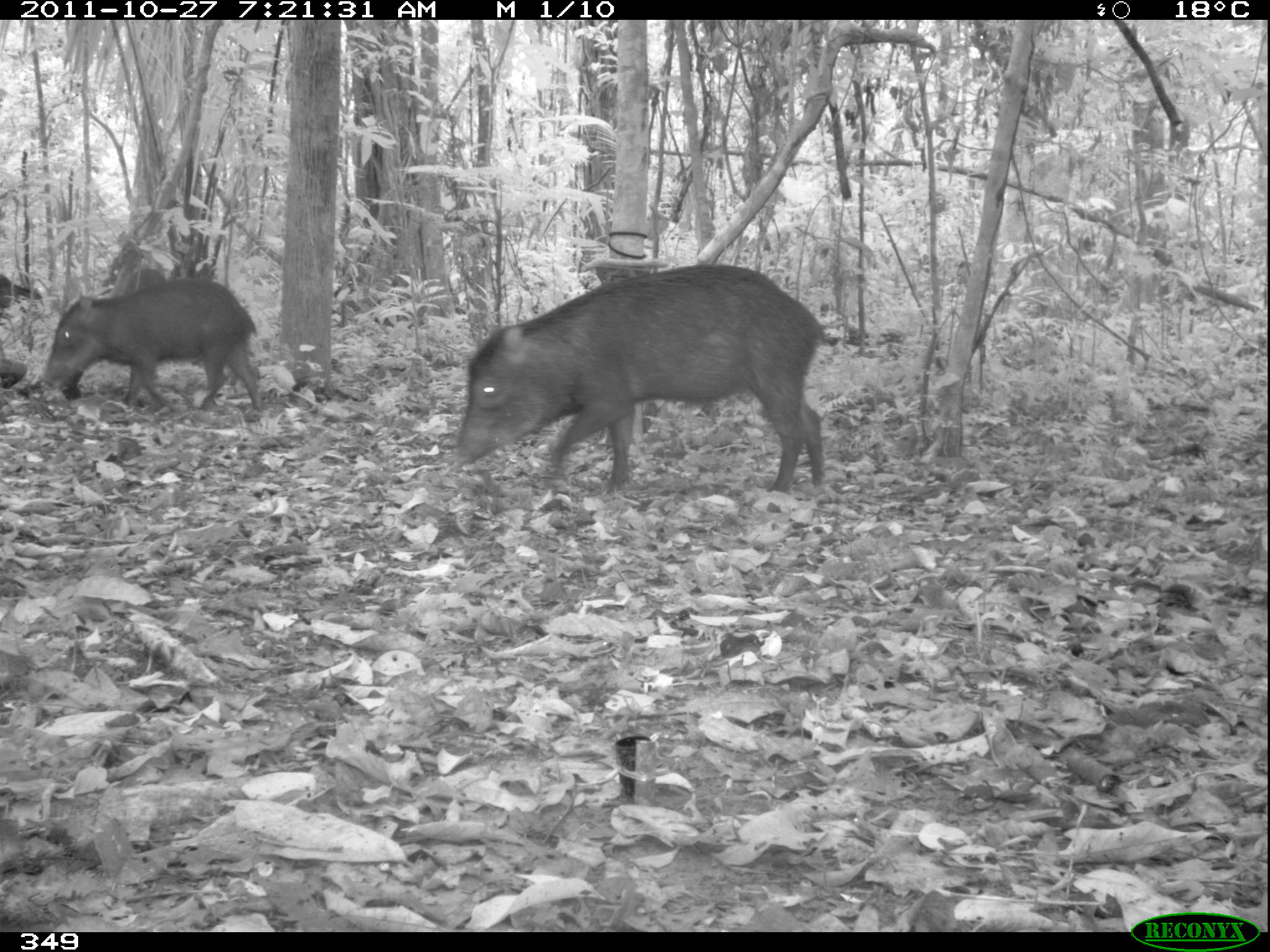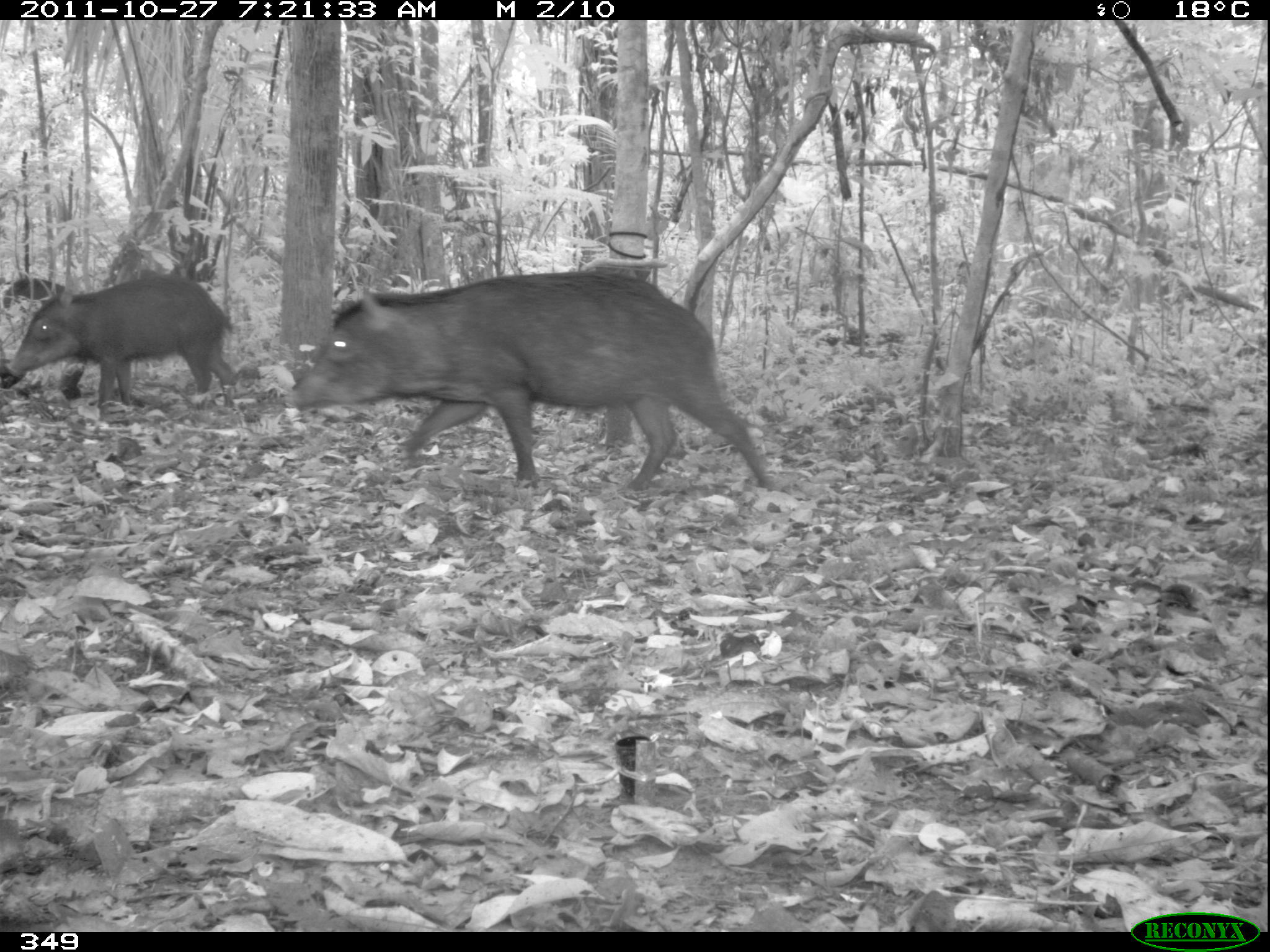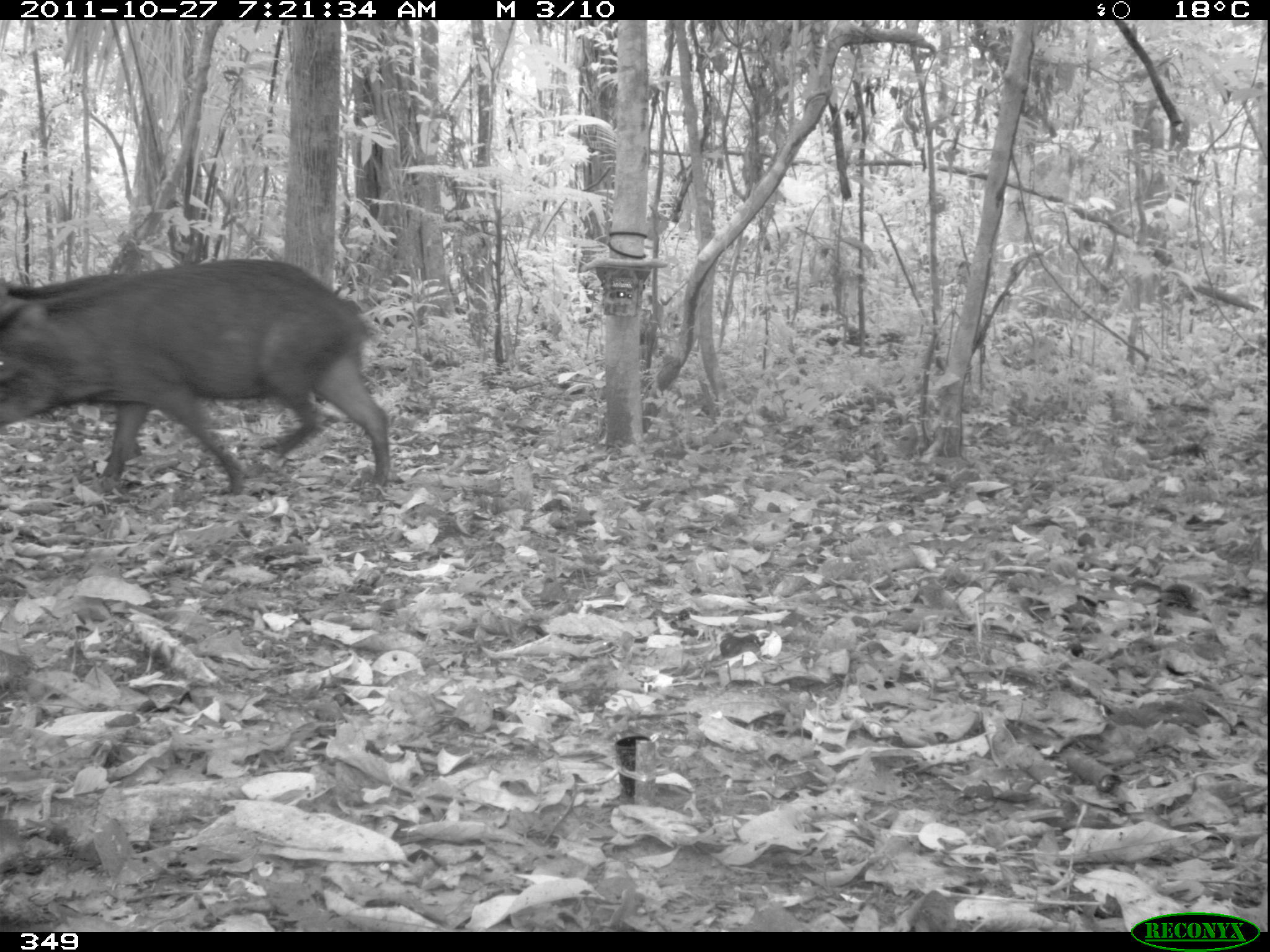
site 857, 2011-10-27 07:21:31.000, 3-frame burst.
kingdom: Animalia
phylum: Chordata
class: Mammalia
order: Artiodactyla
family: Tayassuidae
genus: Tayassu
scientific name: Tayassu pecari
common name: white-lipped peccary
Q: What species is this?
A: Tayassu pecari (white-lipped peccary).